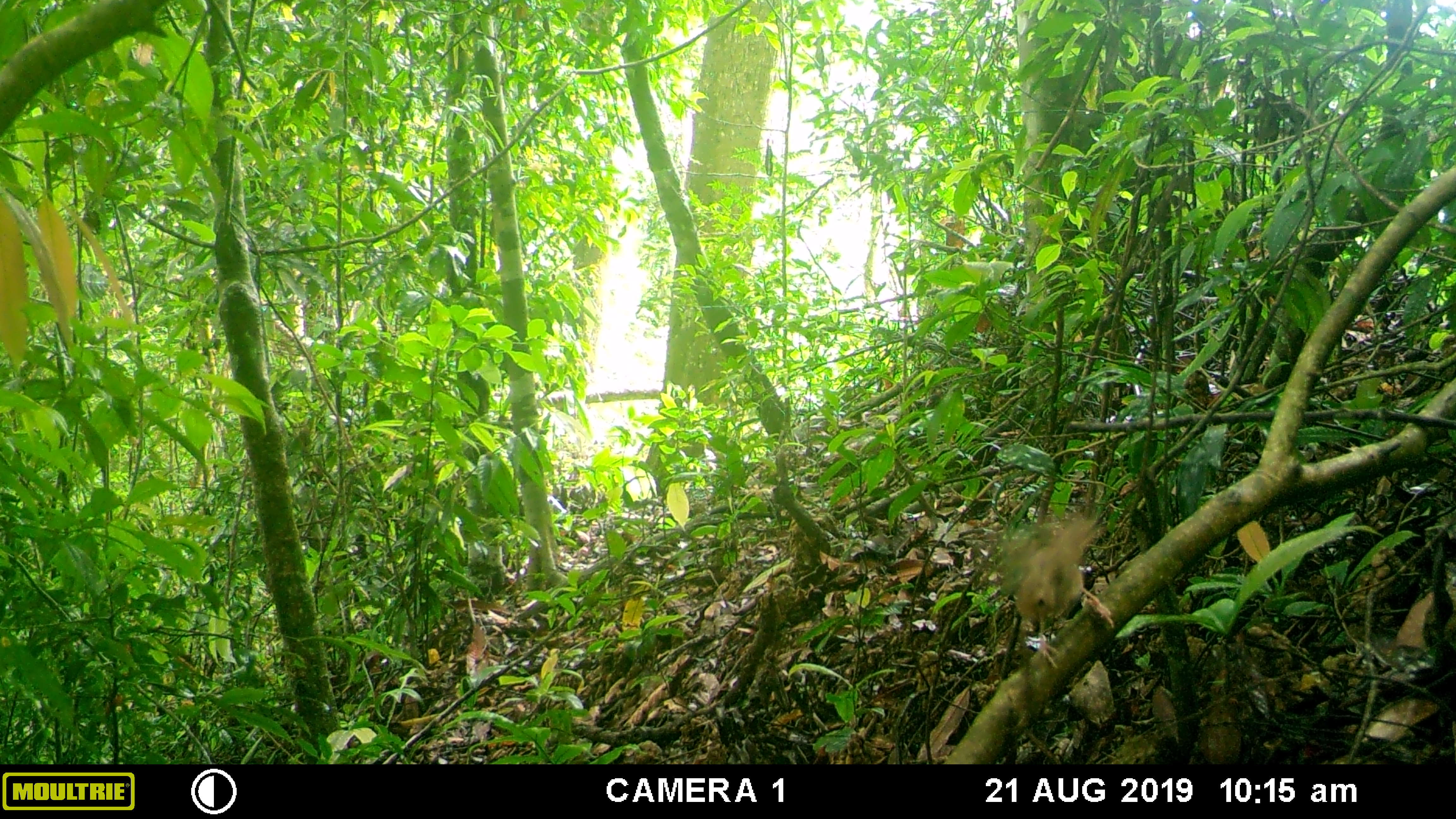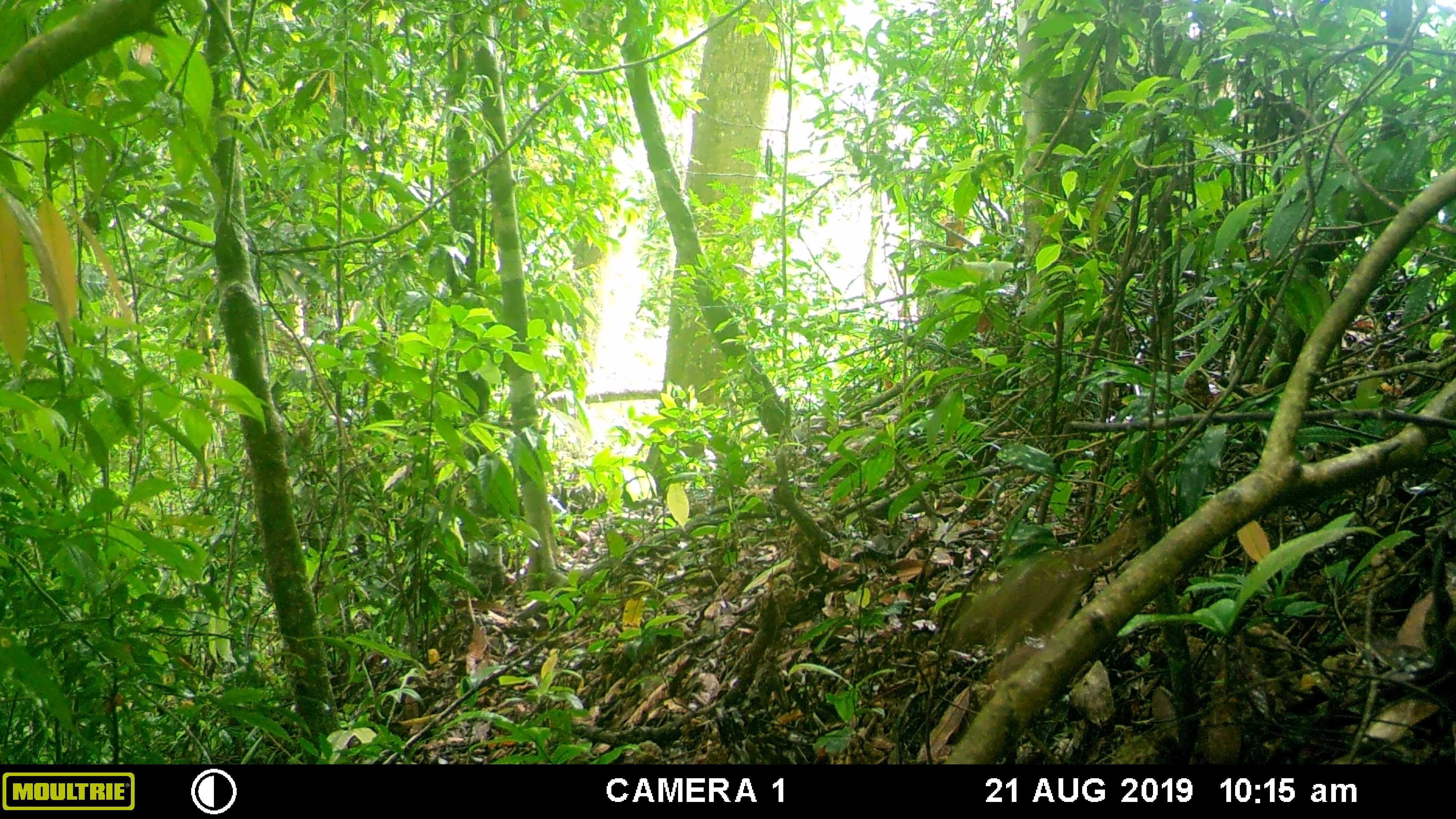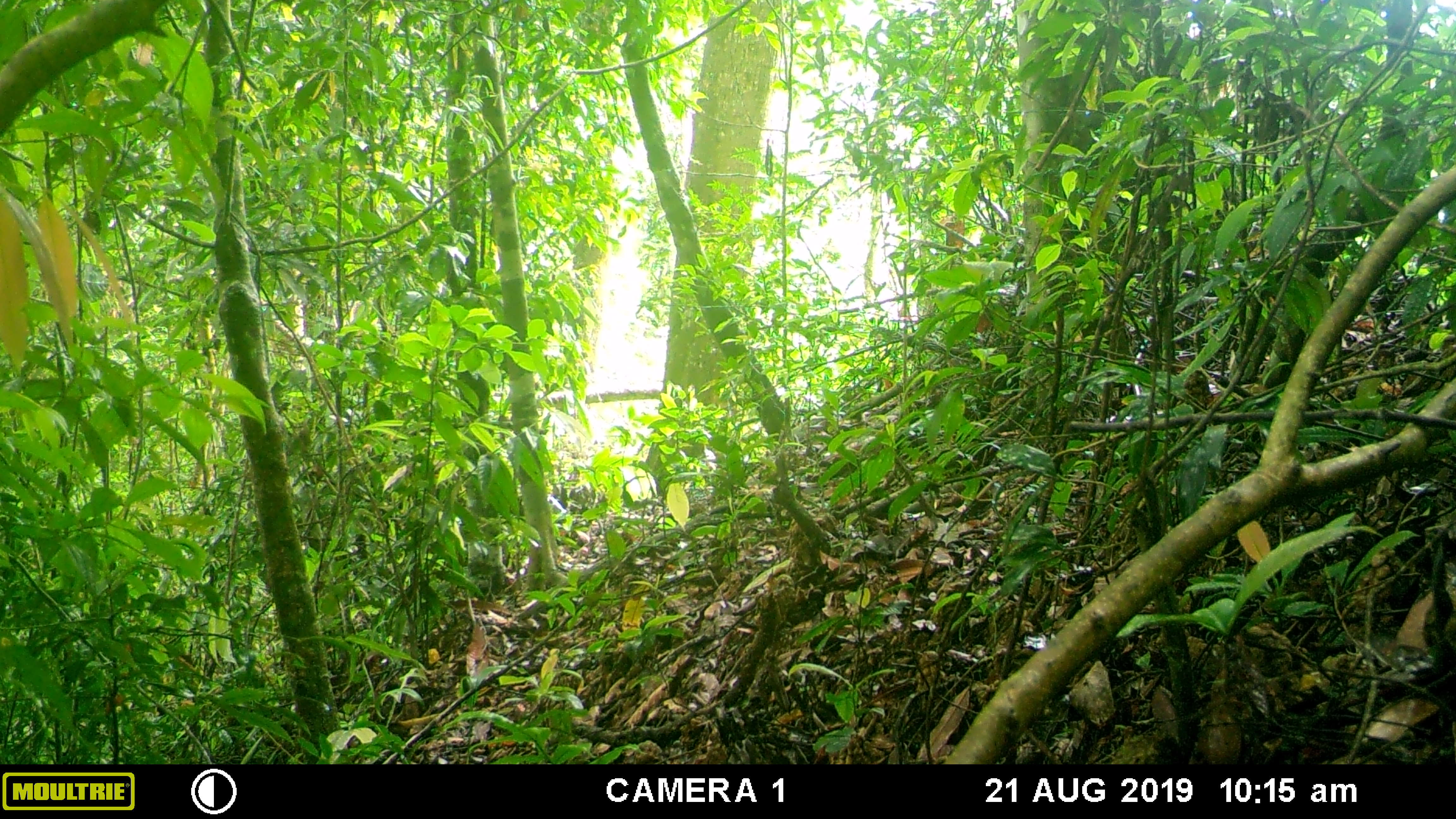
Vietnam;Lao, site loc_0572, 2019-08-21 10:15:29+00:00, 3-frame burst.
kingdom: Animalia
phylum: Chordata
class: Aves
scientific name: Aves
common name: bird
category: unidentified bird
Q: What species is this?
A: Unidentified bird (bird) (Aves).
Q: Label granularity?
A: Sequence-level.